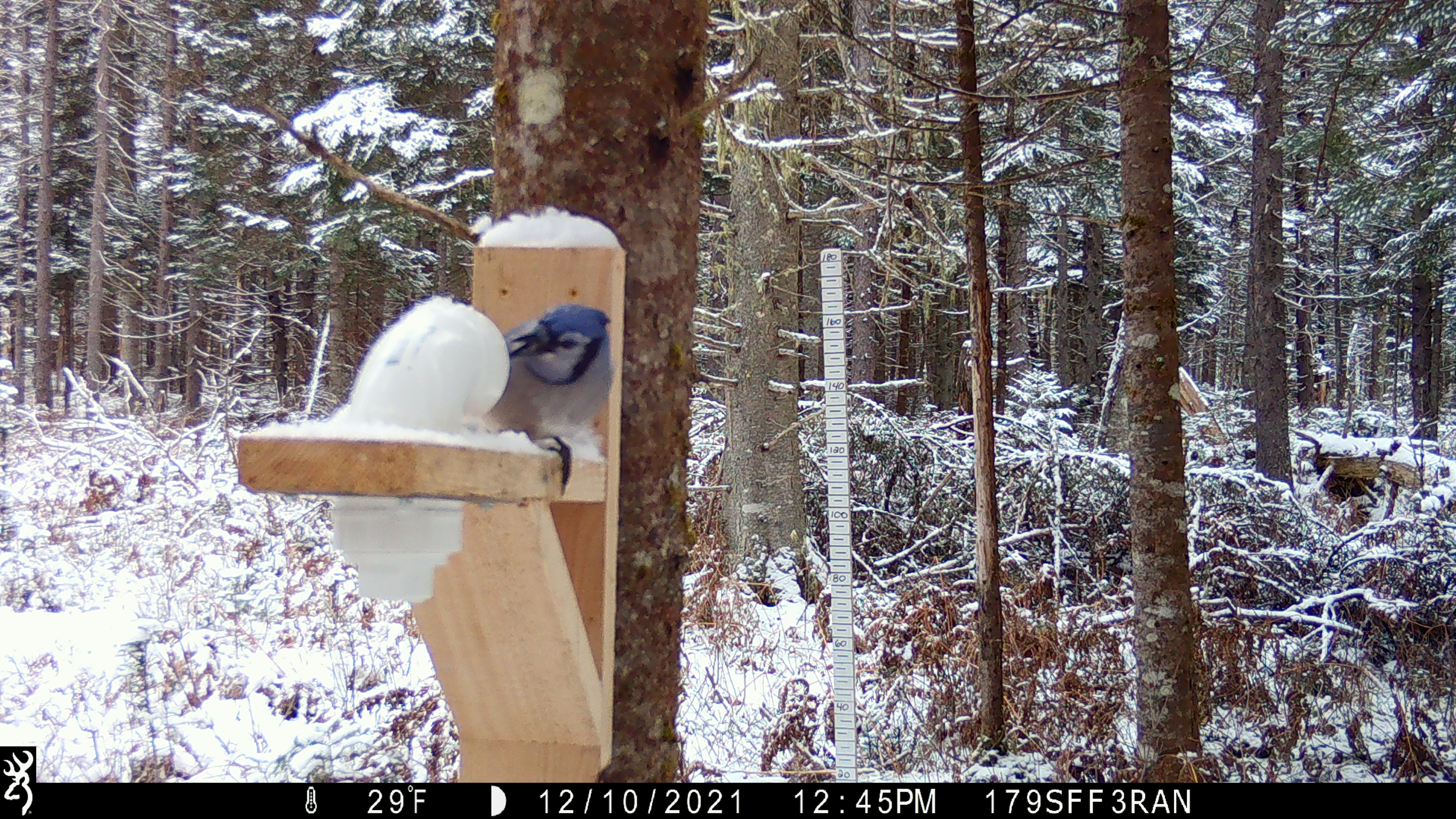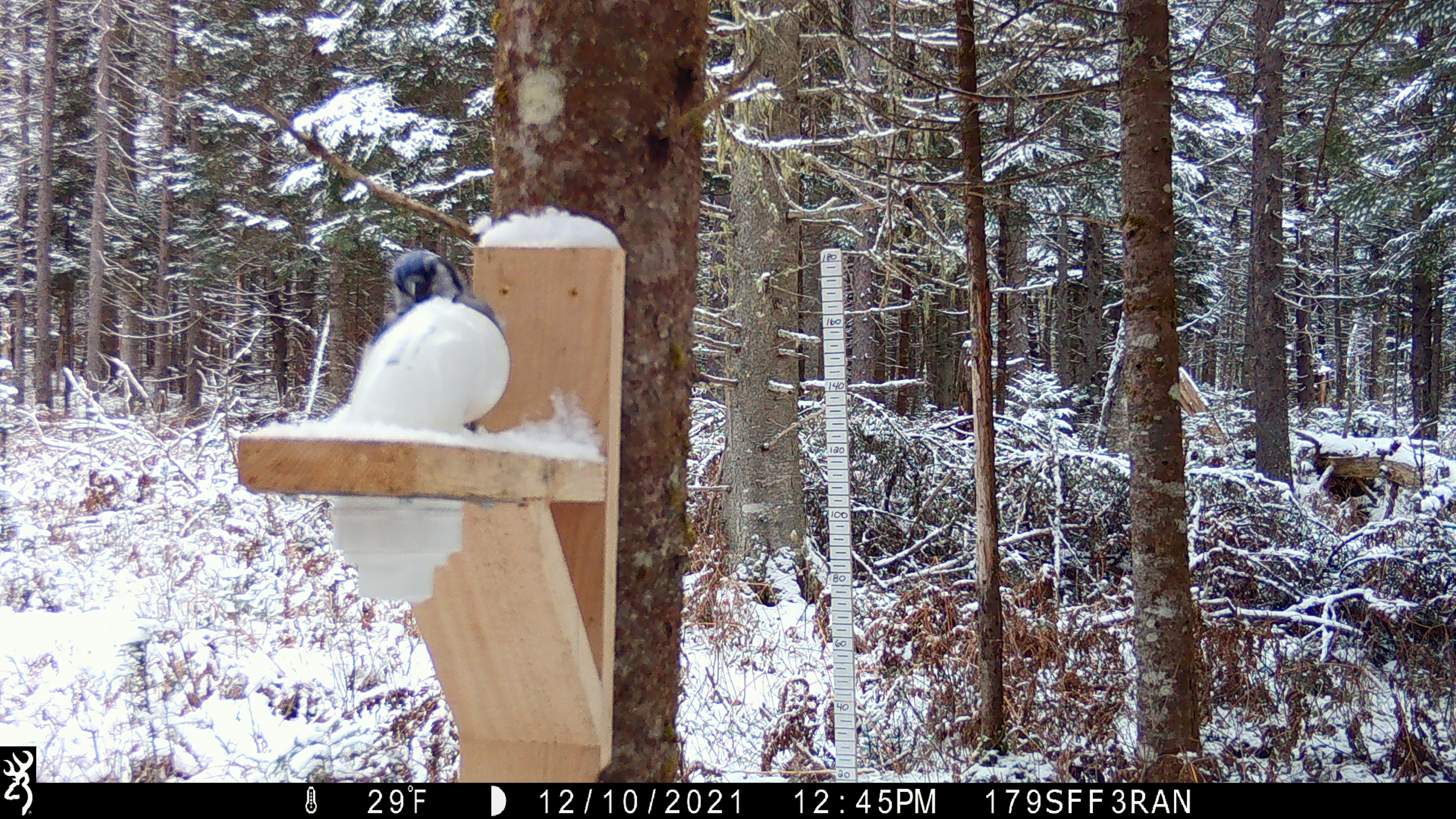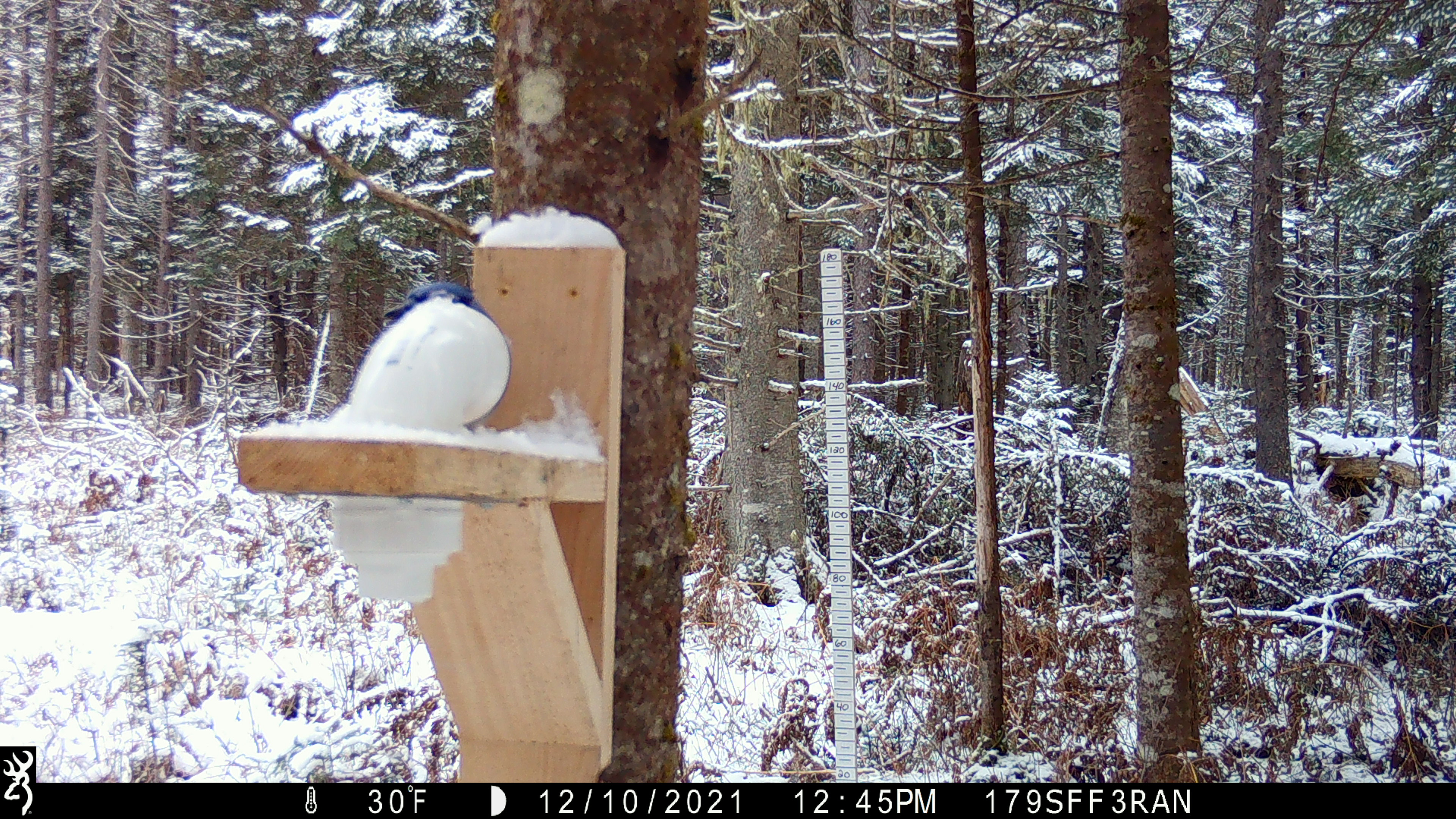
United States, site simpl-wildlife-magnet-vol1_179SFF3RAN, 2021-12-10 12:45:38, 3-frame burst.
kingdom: Animalia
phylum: Chordata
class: Aves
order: Passeriformes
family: Corvidae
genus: Cyanocitta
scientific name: Cyanocitta cristata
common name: blue jay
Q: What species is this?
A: Blue jay (Cyanocitta cristata).